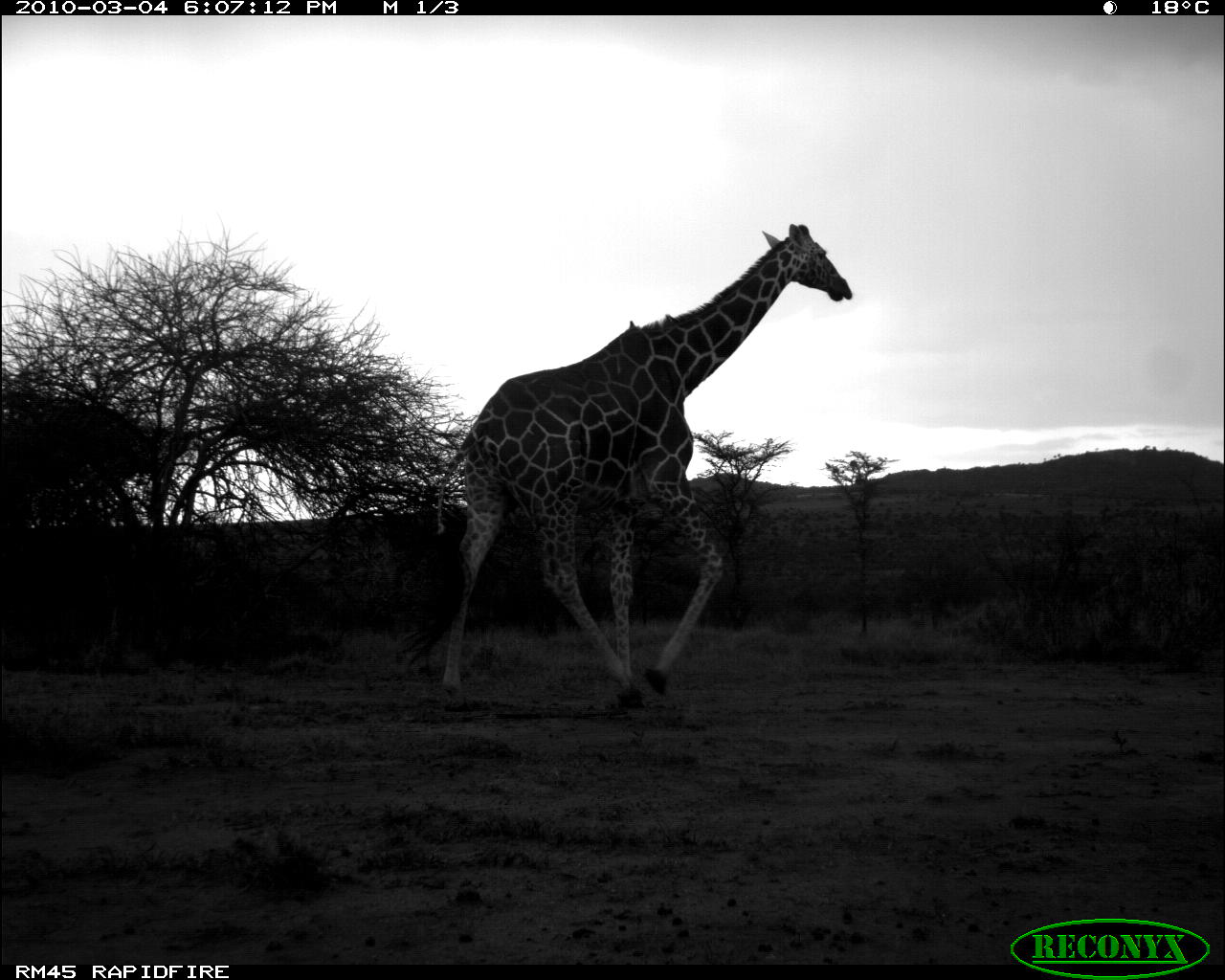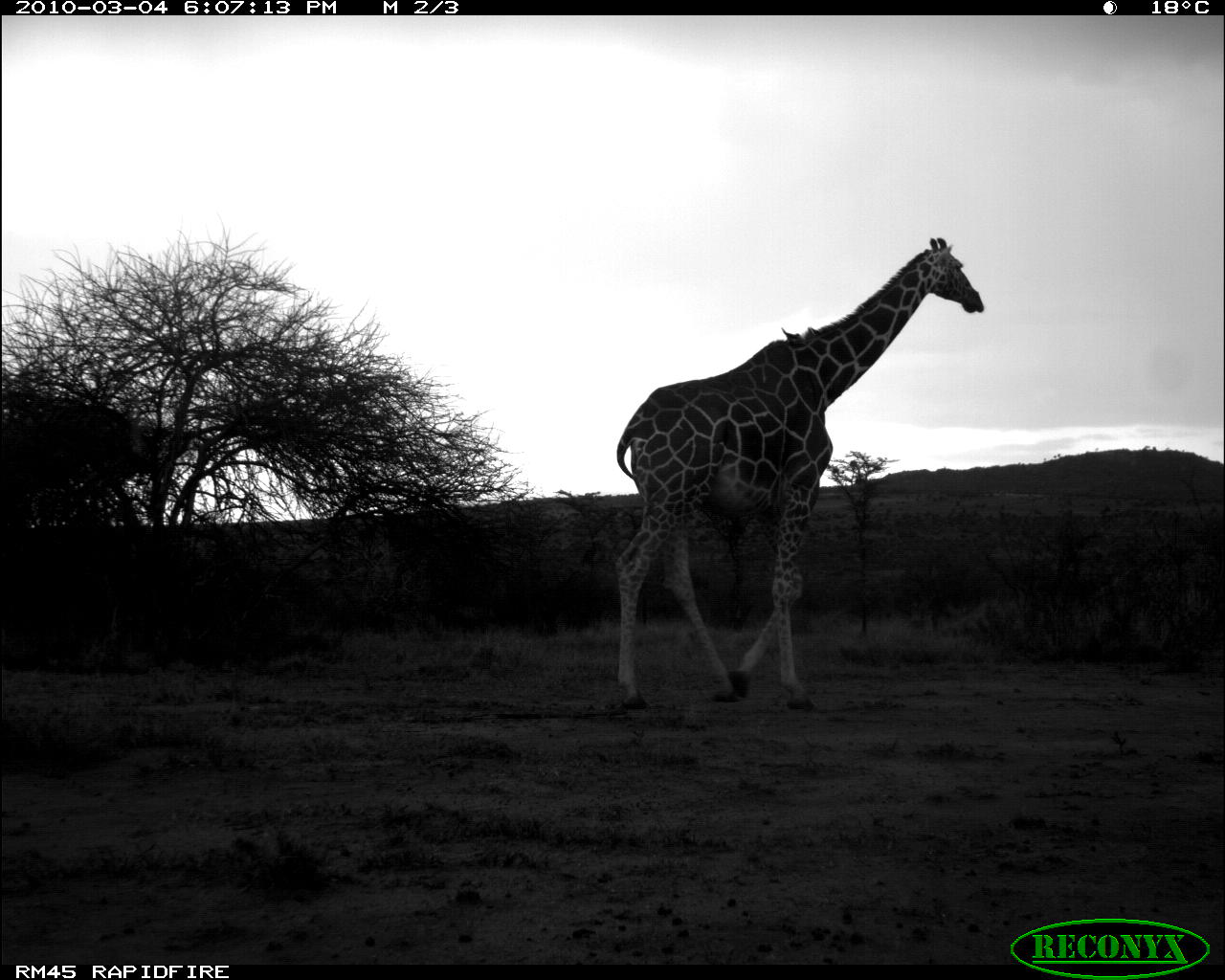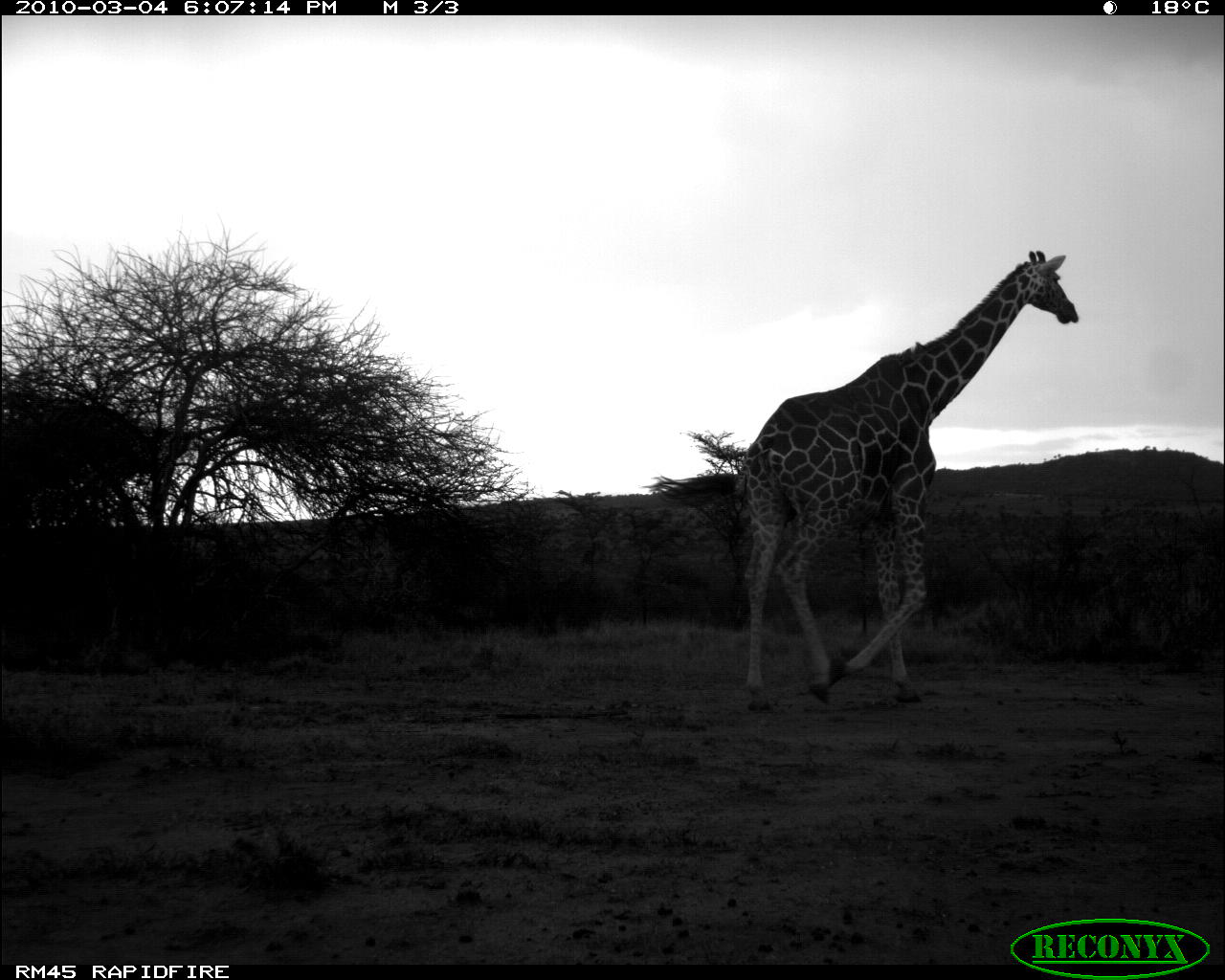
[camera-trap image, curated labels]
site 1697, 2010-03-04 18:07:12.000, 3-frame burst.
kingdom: Animalia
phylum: Chordata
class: Mammalia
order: Artiodactyla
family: Giraffidae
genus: Giraffa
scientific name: Giraffa camelopardalis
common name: giraffe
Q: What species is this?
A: Giraffa camelopardalis (giraffe).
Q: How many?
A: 1.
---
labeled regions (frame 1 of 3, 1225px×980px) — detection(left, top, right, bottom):
giraffa camelopardalis: detection(399, 222, 852, 712)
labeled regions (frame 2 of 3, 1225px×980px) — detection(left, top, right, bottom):
giraffa camelopardalis: detection(609, 233, 983, 714)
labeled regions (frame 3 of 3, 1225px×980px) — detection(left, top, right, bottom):
giraffa camelopardalis: detection(653, 248, 1084, 713)